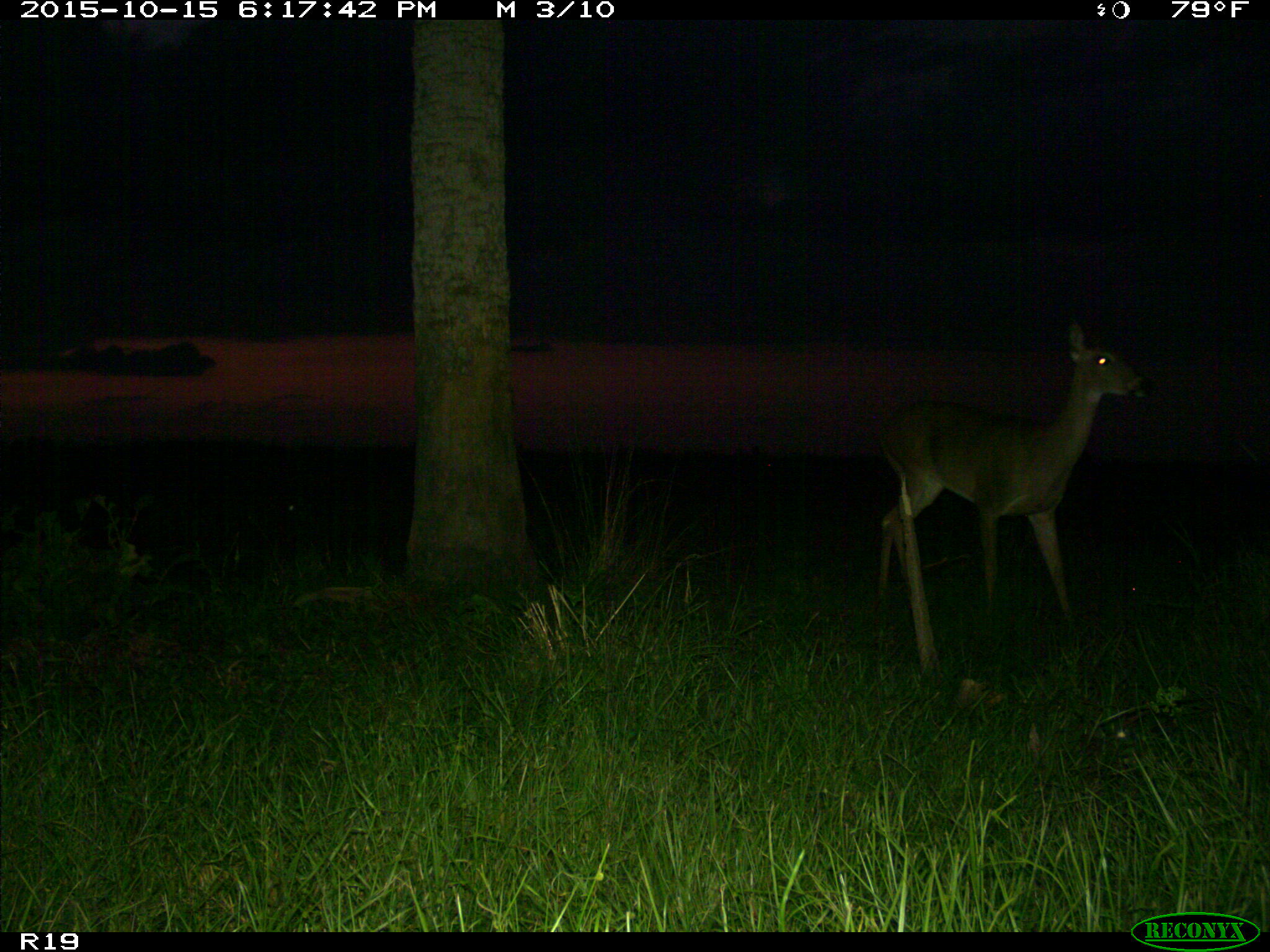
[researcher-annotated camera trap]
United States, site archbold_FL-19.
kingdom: Animalia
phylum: Chordata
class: Mammalia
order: Artiodactyla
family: Cervidae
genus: Odocoileus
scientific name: Odocoileus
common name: deer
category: unidentified deer